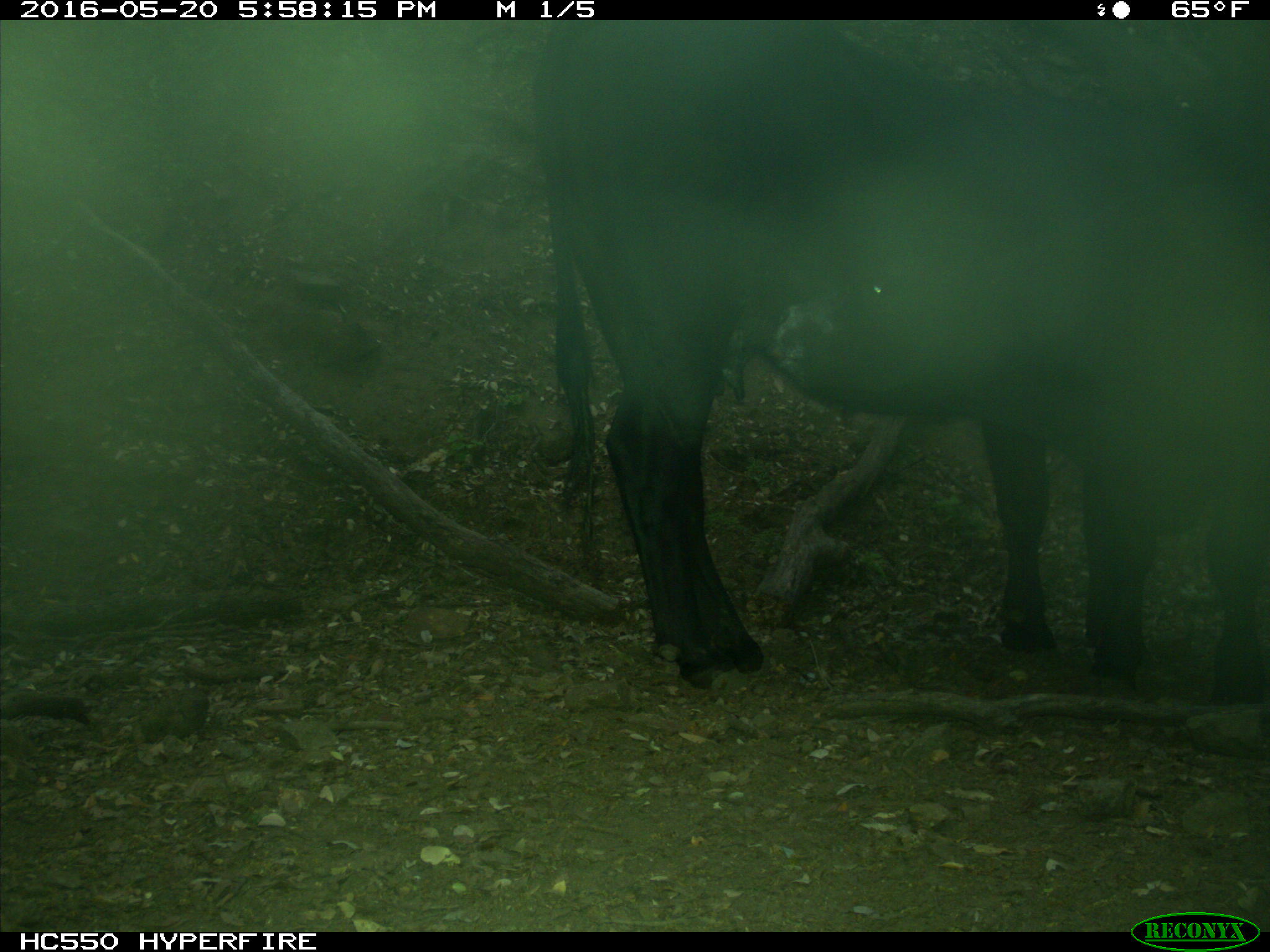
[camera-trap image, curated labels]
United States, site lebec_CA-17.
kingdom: Animalia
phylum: Chordata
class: Mammalia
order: Artiodactyla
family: Bovidae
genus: Bos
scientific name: Bos taurus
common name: domestic cow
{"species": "Bos taurus (domestic cow)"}